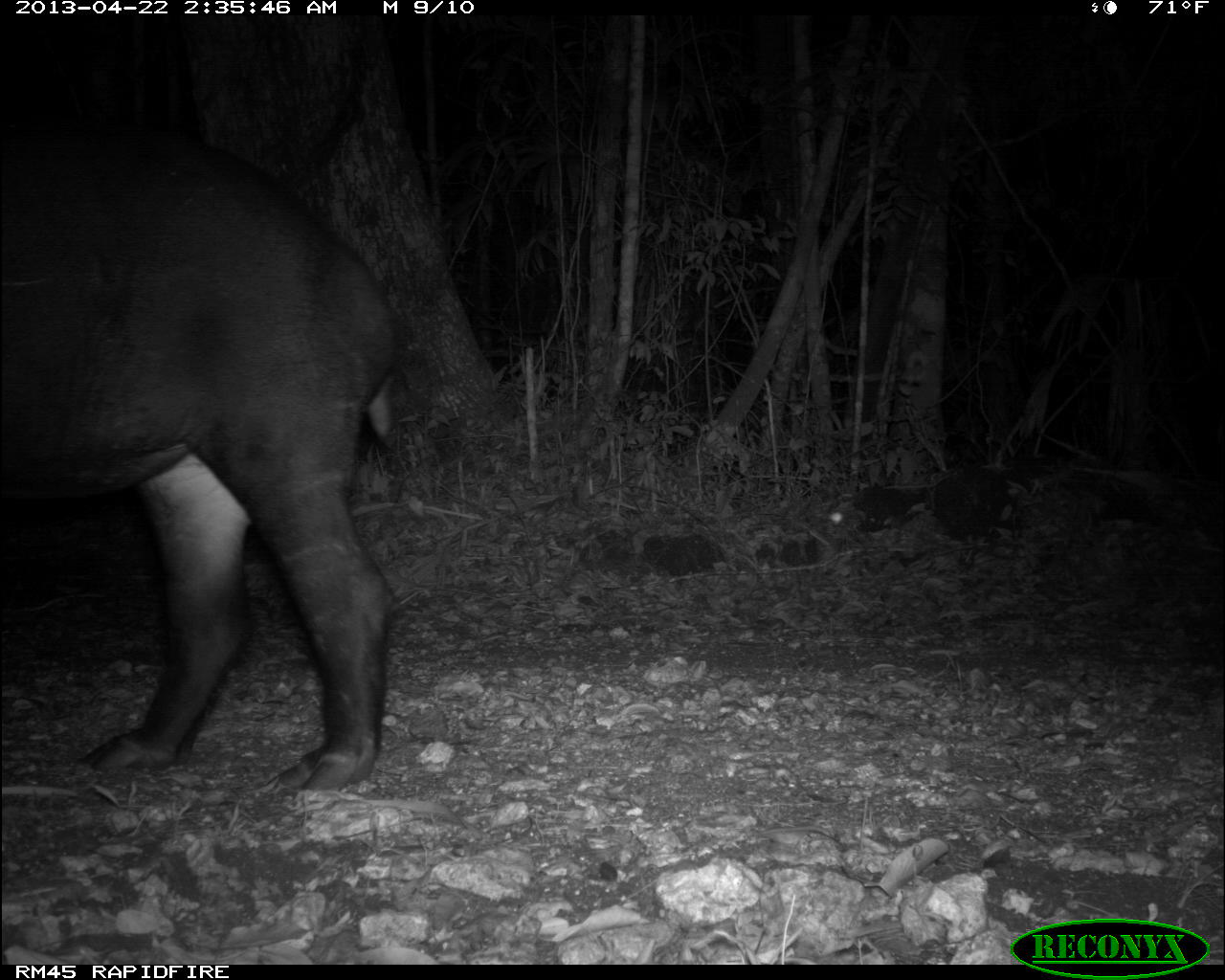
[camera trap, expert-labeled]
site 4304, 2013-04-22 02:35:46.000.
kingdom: Animalia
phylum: Chordata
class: Mammalia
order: Perissodactyla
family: Tapiridae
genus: Tapirus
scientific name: Tapirus bairdii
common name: baird's tapir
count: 1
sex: male